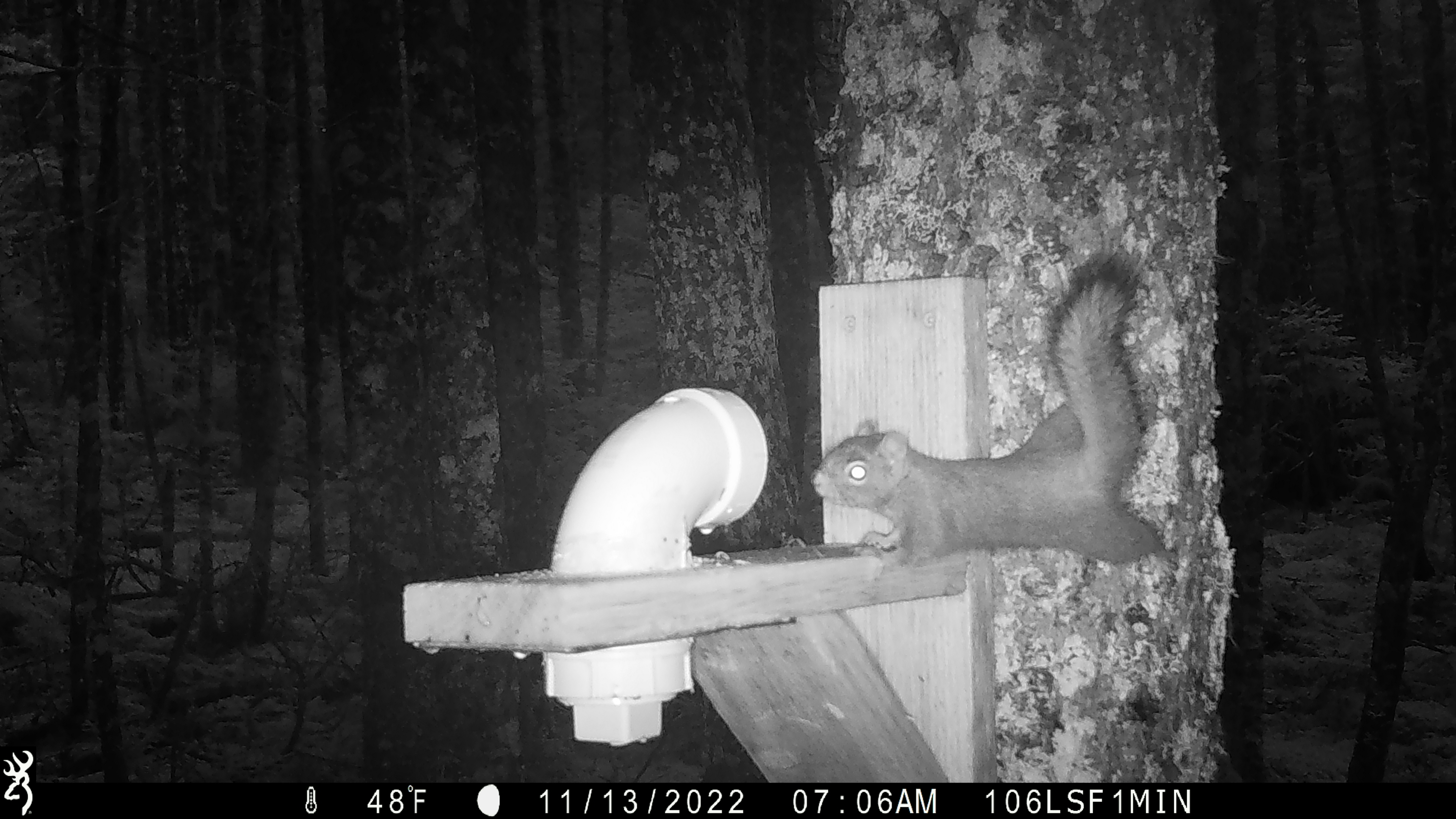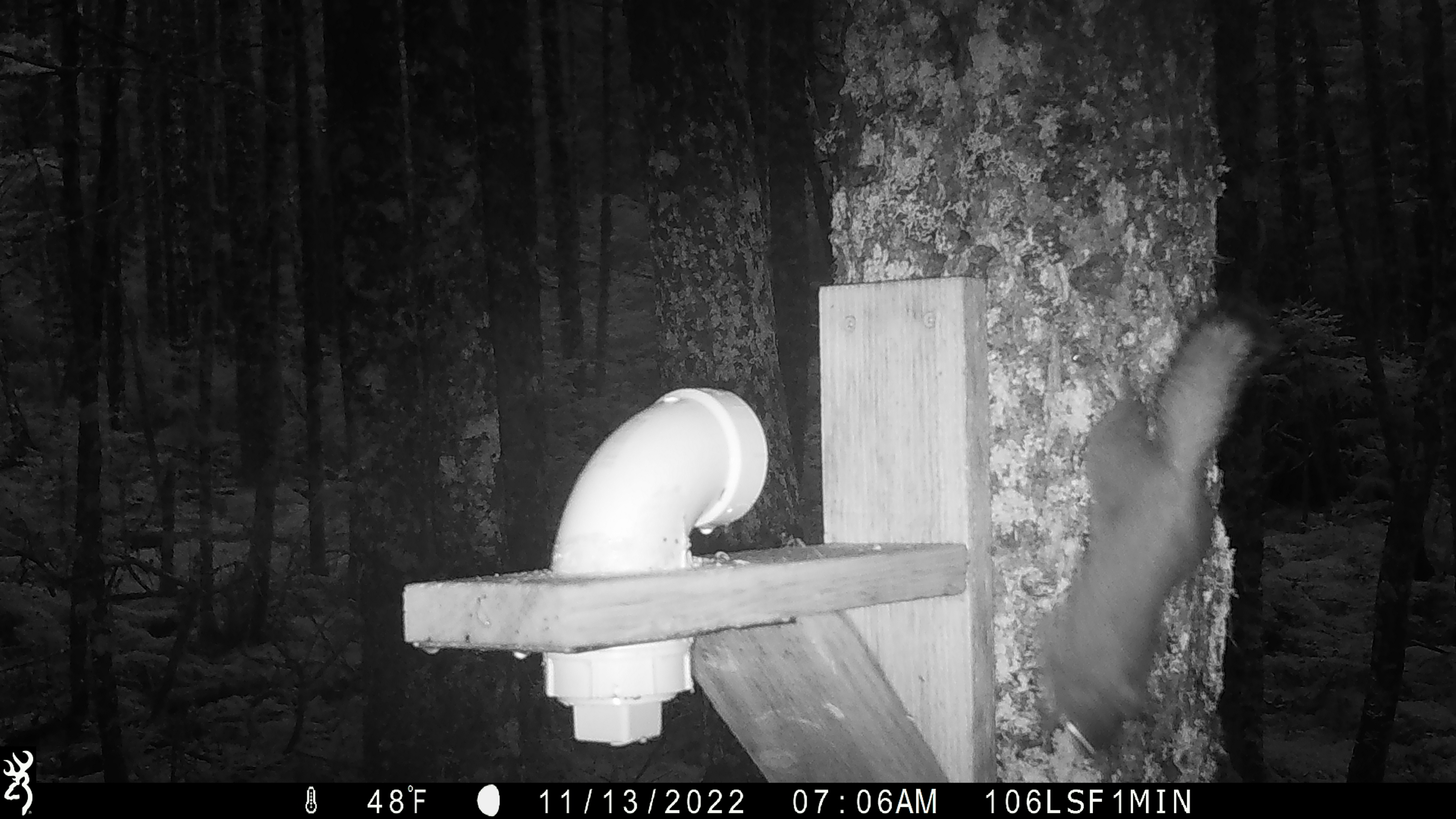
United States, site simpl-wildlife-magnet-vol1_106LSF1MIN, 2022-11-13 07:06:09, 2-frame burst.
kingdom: Animalia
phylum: Chordata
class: Mammalia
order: Rodentia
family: Sciuridae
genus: Tamiasciurus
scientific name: Tamiasciurus hudsonicus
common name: red squirrel